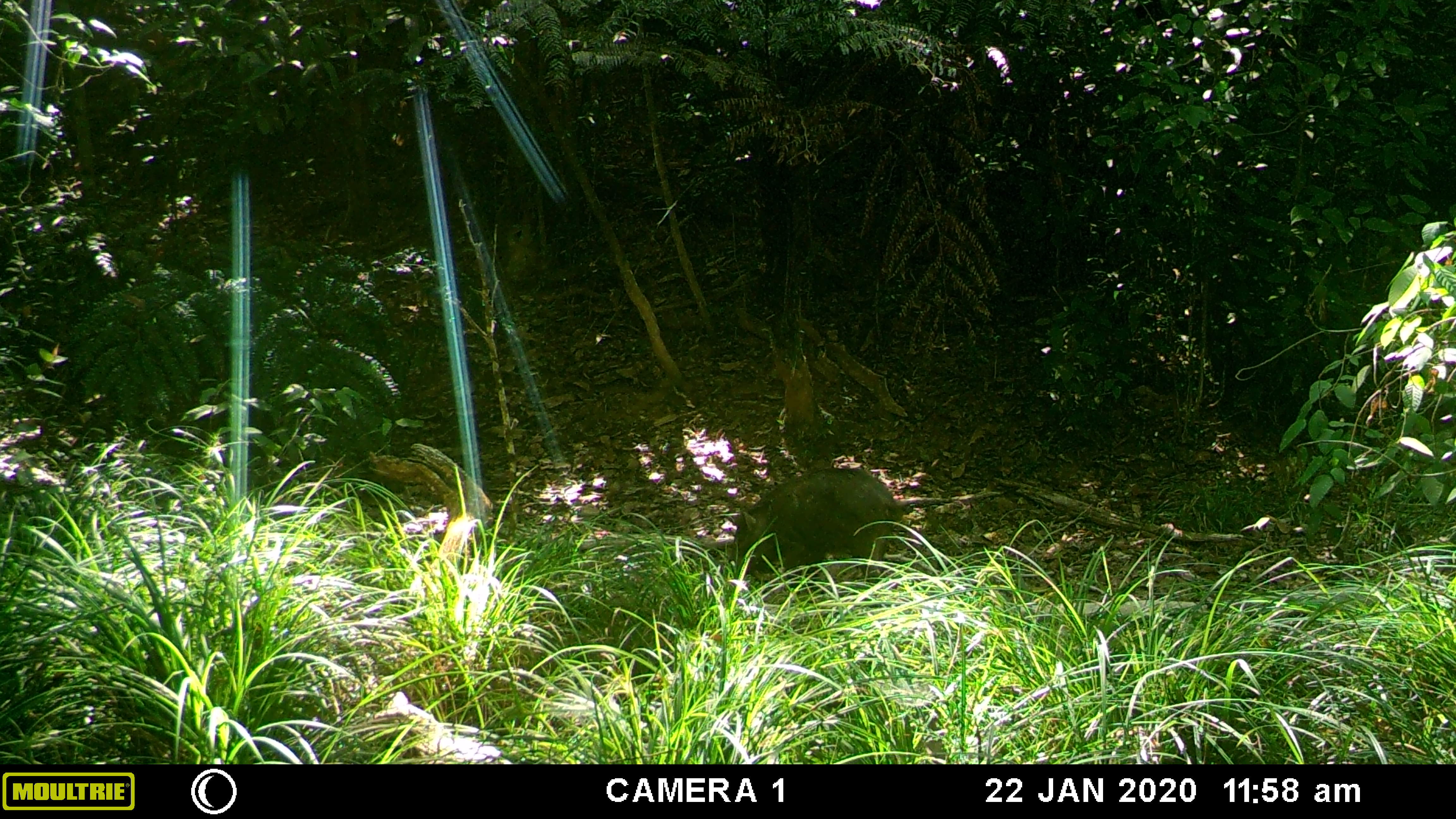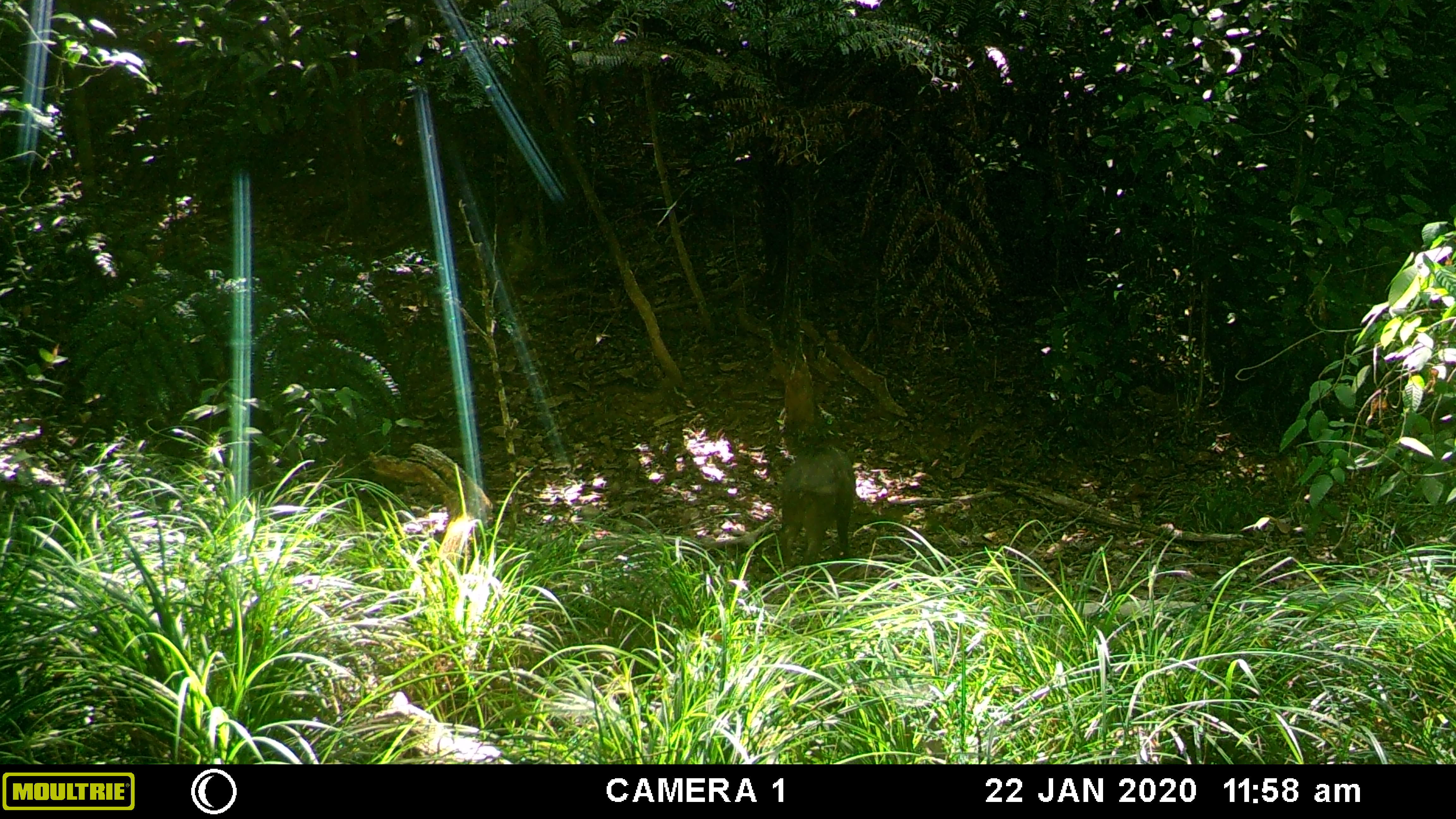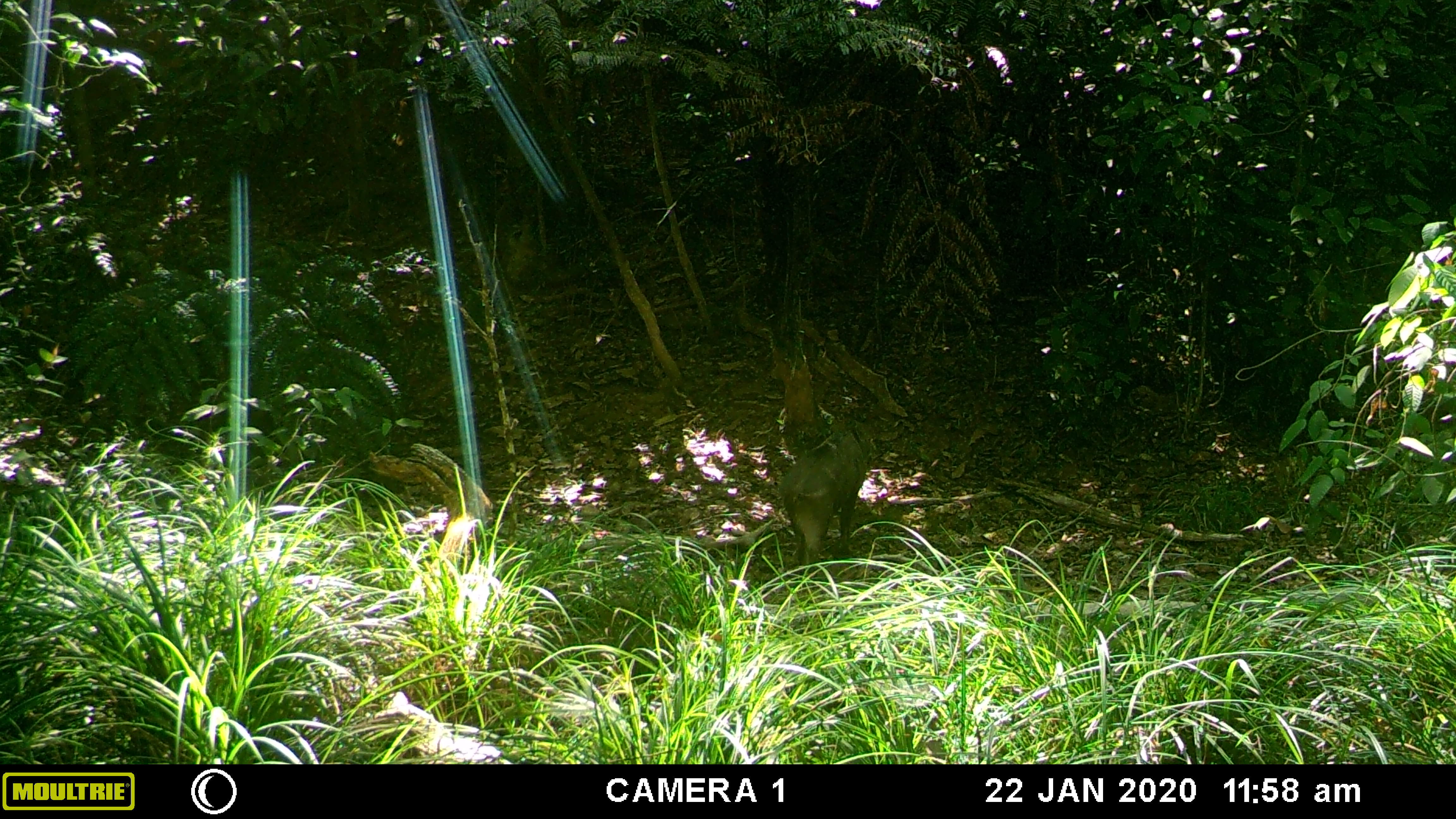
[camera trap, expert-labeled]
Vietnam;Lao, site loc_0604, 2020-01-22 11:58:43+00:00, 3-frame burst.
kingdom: Animalia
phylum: Chordata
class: Mammalia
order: Artiodactyla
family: Suidae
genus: Sus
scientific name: Sus scrofa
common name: eurasian wild pig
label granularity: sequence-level